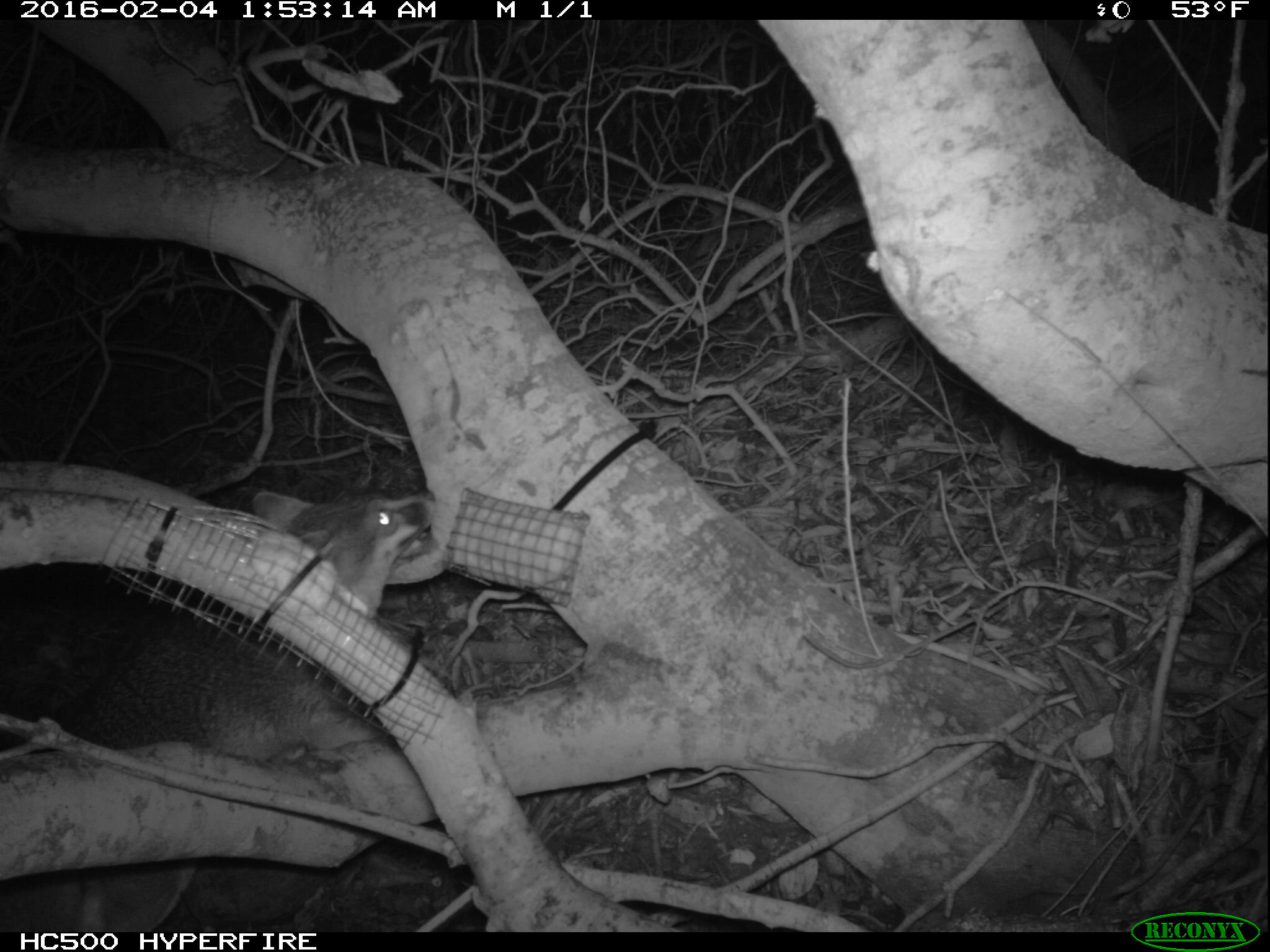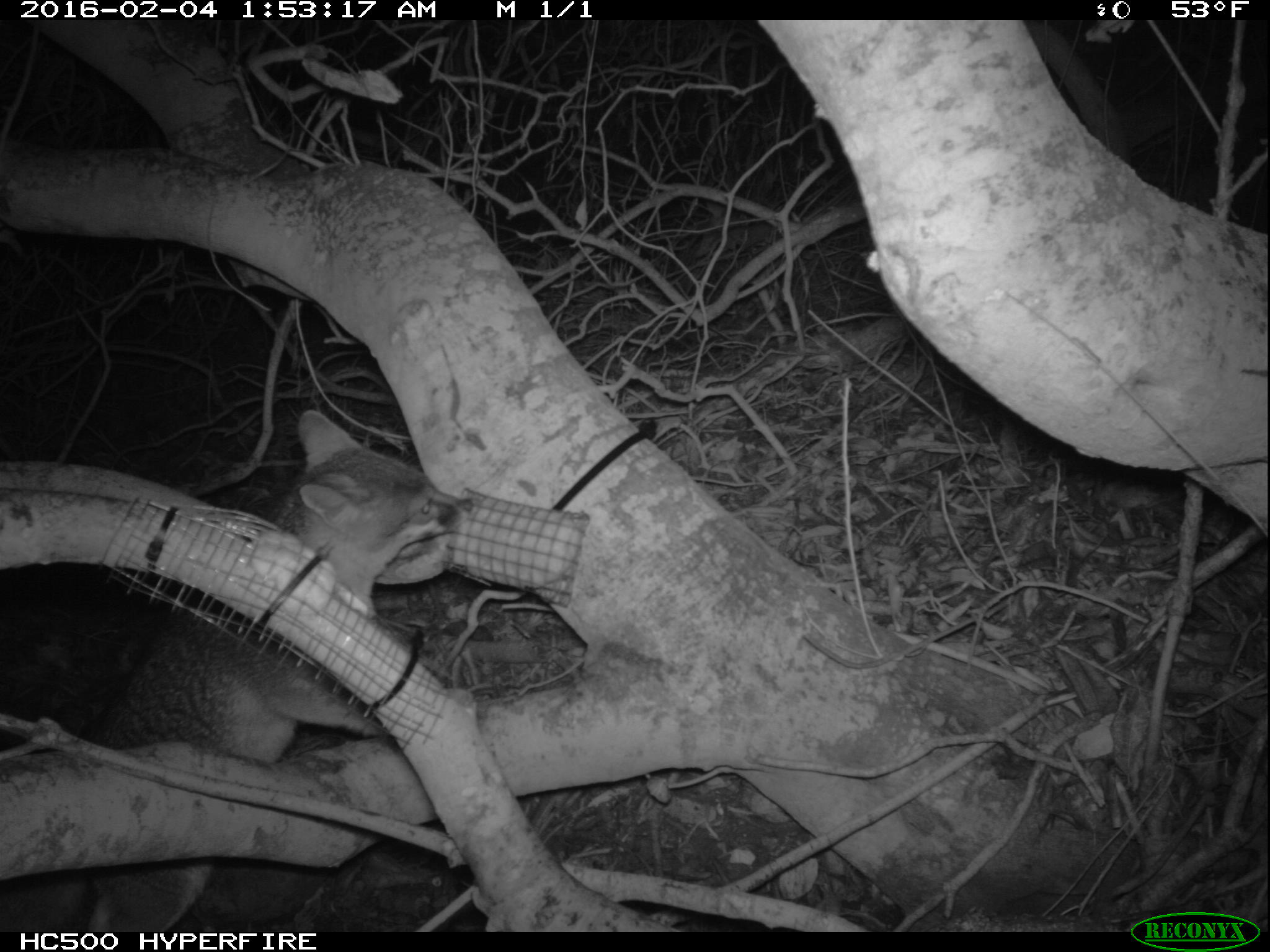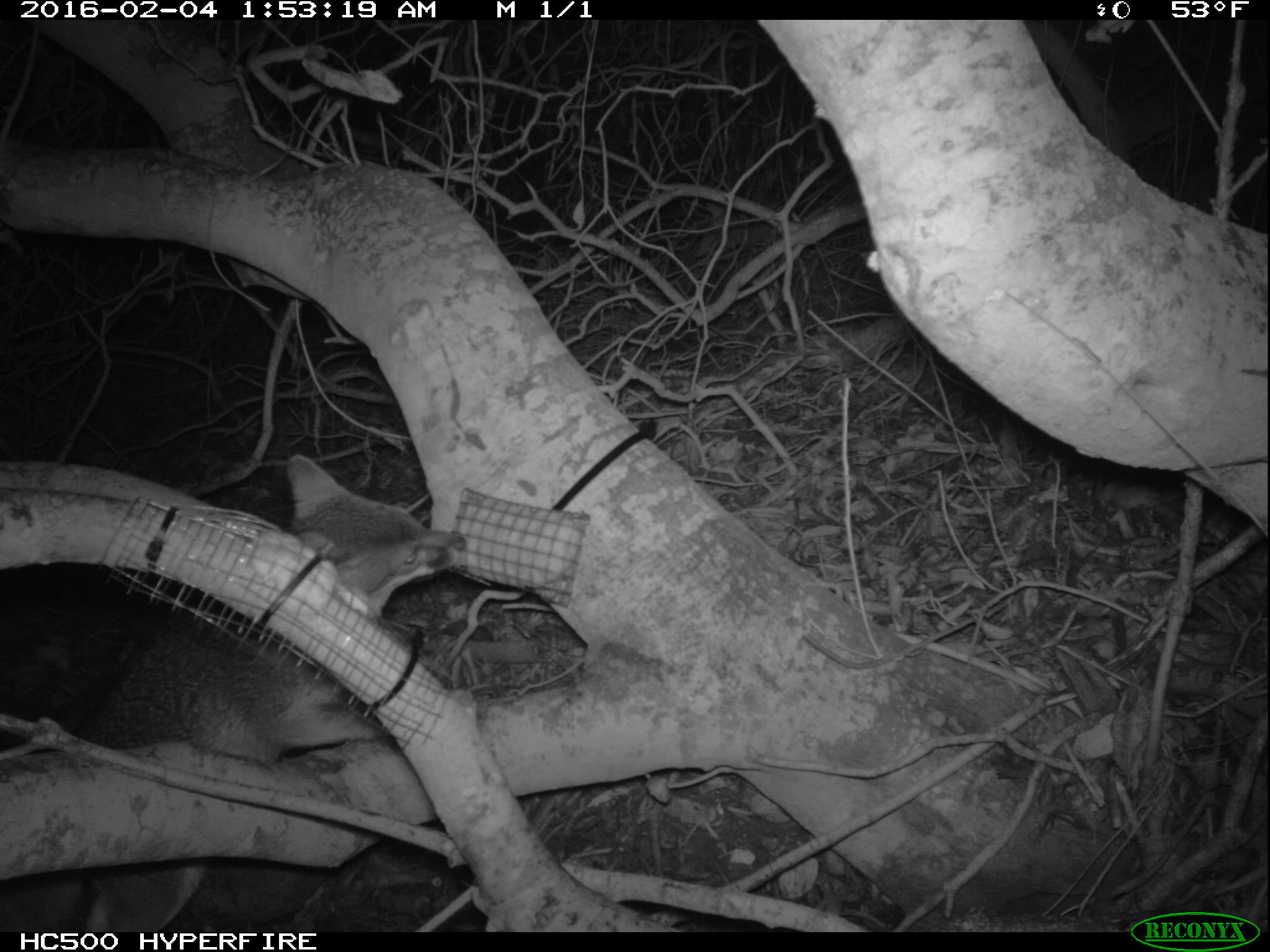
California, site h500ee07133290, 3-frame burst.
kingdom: Animalia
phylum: Chordata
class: Mammalia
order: Carnivora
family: Canidae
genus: Urocyon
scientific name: Urocyon littoralis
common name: island fox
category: fox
Fox (island fox) (Urocyon littoralis).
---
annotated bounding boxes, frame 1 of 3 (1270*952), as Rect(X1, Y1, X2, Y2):
fox: Rect(0, 483, 436, 930)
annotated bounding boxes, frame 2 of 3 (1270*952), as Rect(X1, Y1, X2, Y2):
fox: Rect(0, 408, 474, 929)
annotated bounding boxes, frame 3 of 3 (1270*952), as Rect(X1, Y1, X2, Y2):
fox: Rect(0, 454, 464, 932)